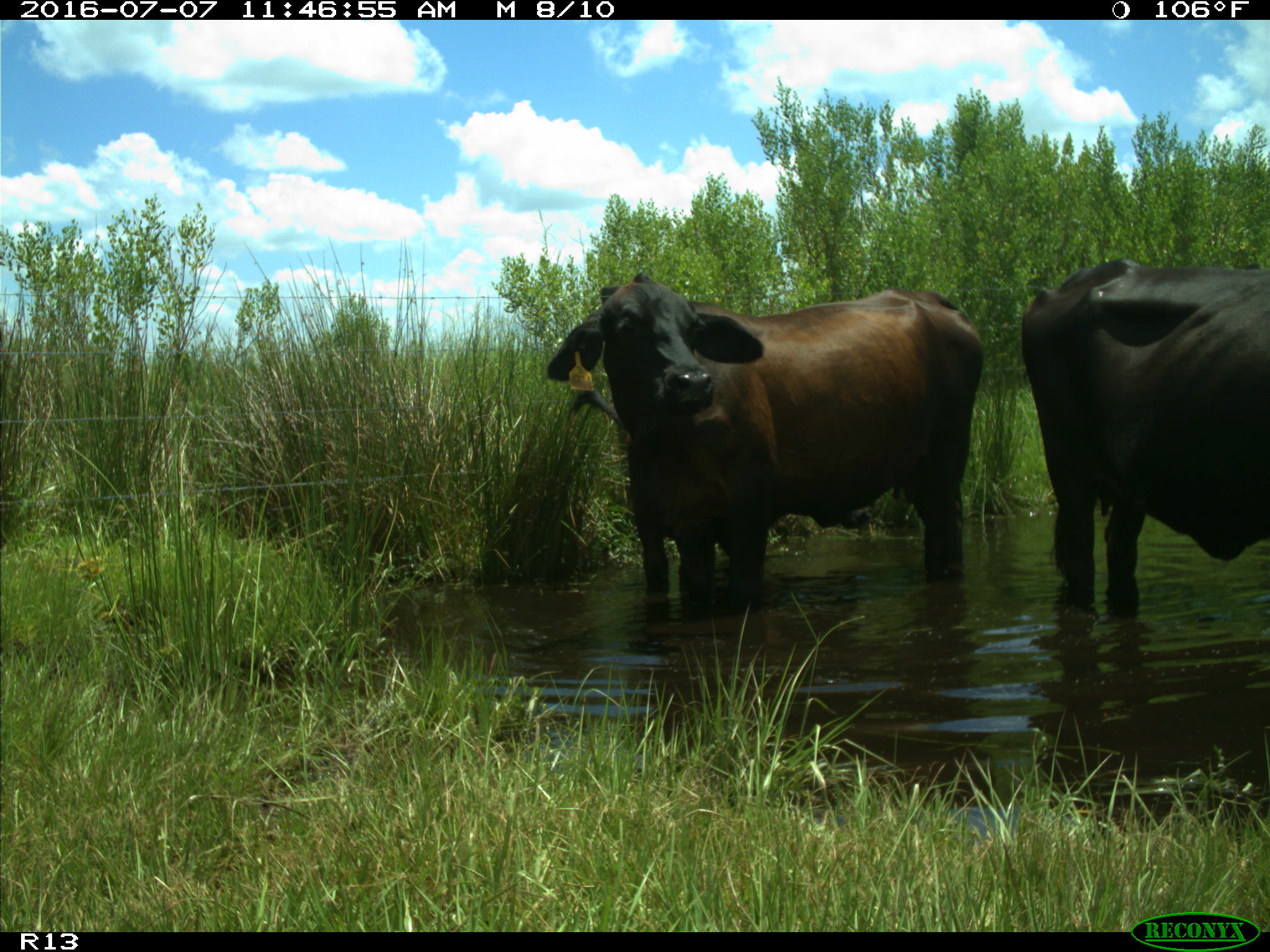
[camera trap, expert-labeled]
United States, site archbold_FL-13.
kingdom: Animalia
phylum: Chordata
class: Mammalia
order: Artiodactyla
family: Bovidae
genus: Bos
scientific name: Bos taurus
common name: domestic cow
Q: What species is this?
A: Bos taurus (domestic cow).